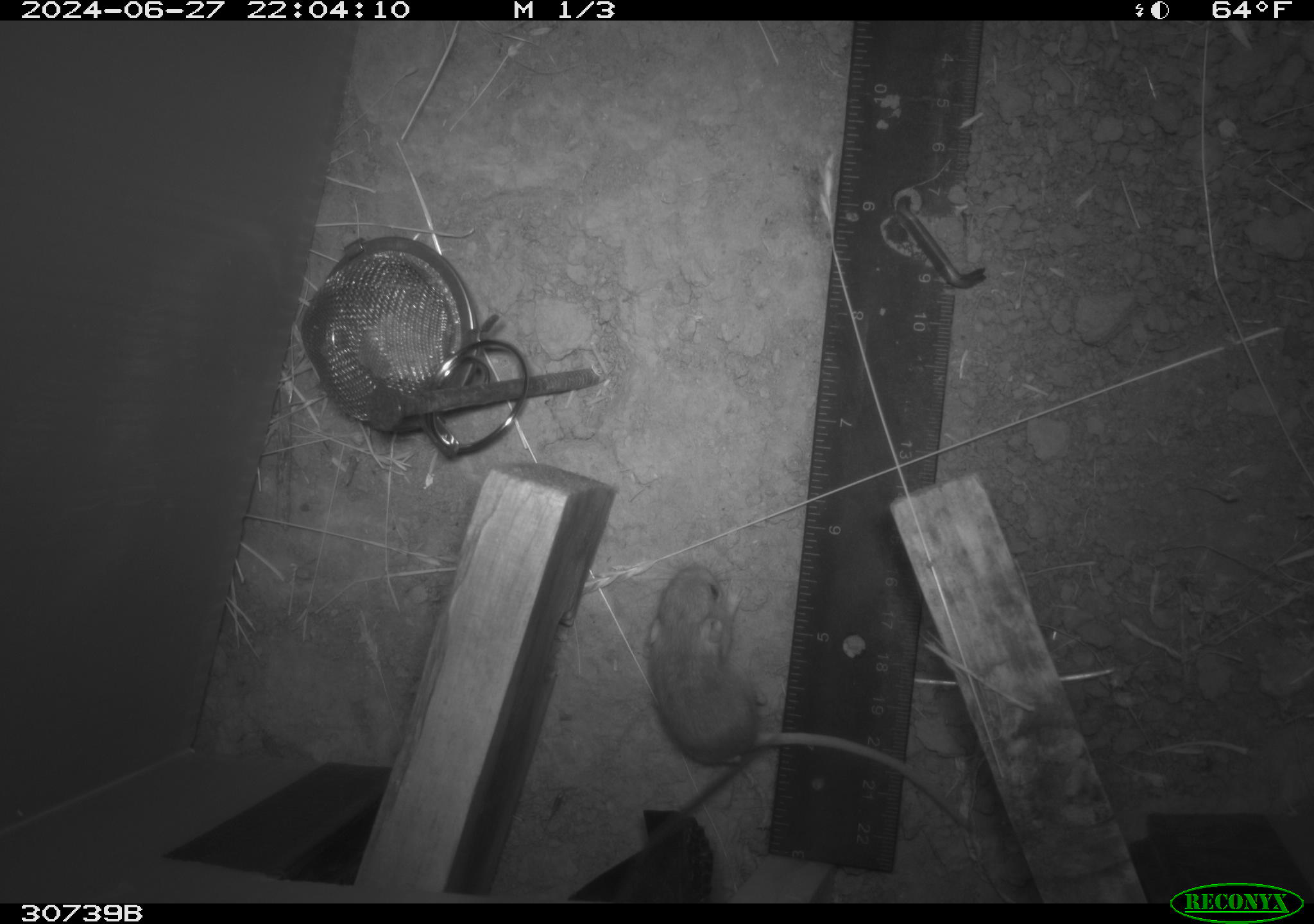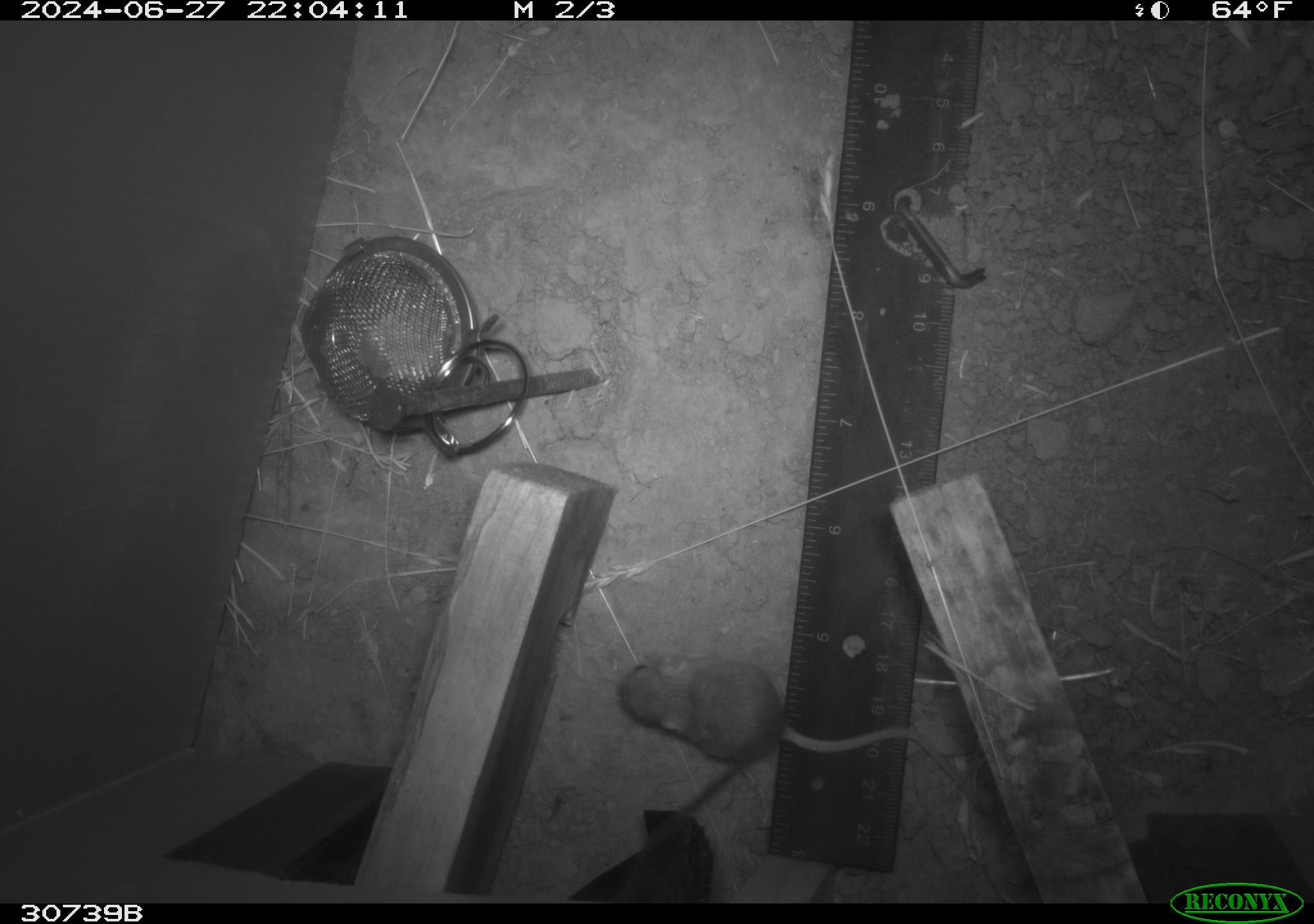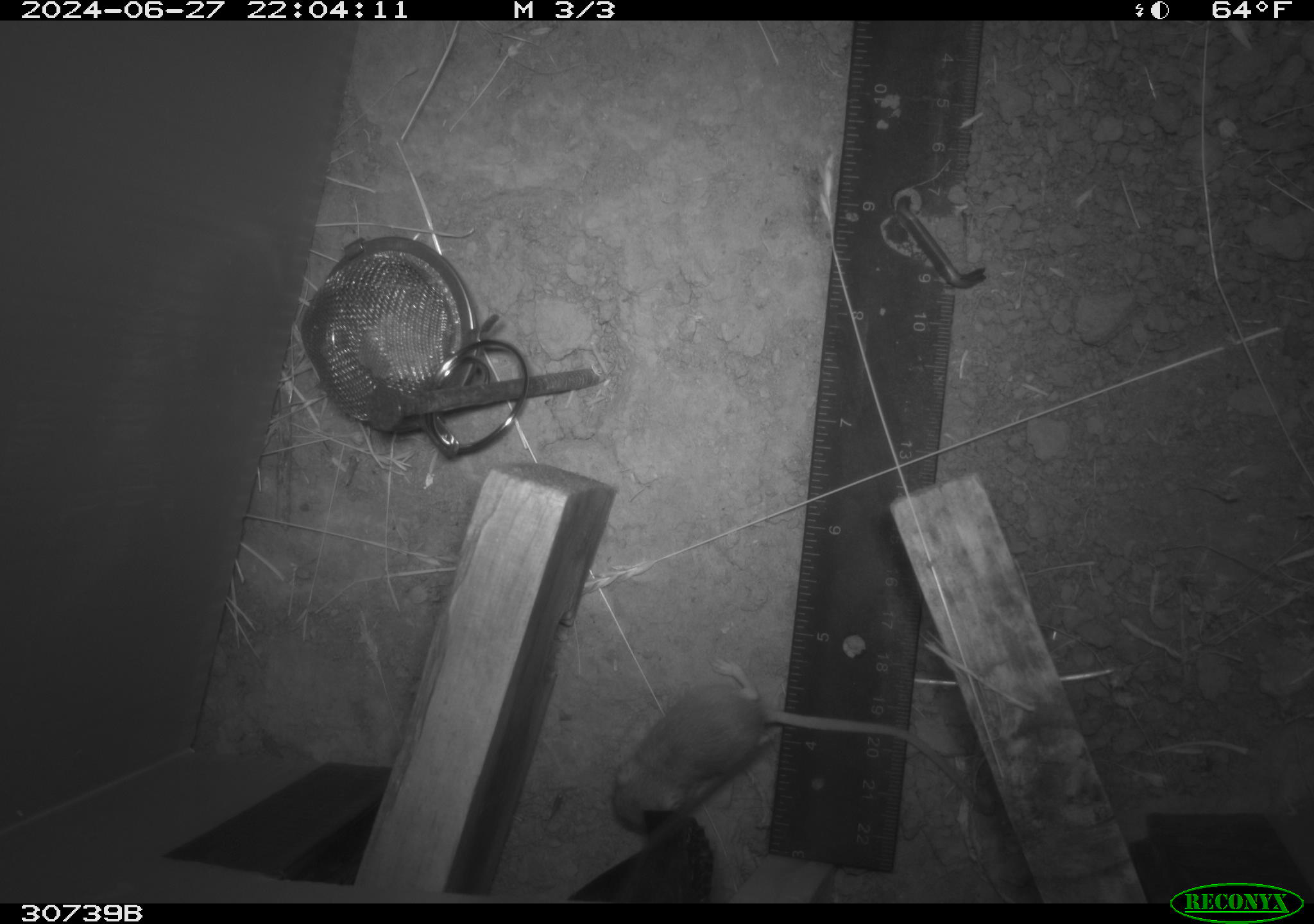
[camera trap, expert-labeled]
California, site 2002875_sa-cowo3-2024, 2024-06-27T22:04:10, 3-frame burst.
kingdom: Animalia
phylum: Chordata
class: Mammalia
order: Rodentia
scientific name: Rodentia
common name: mouse species